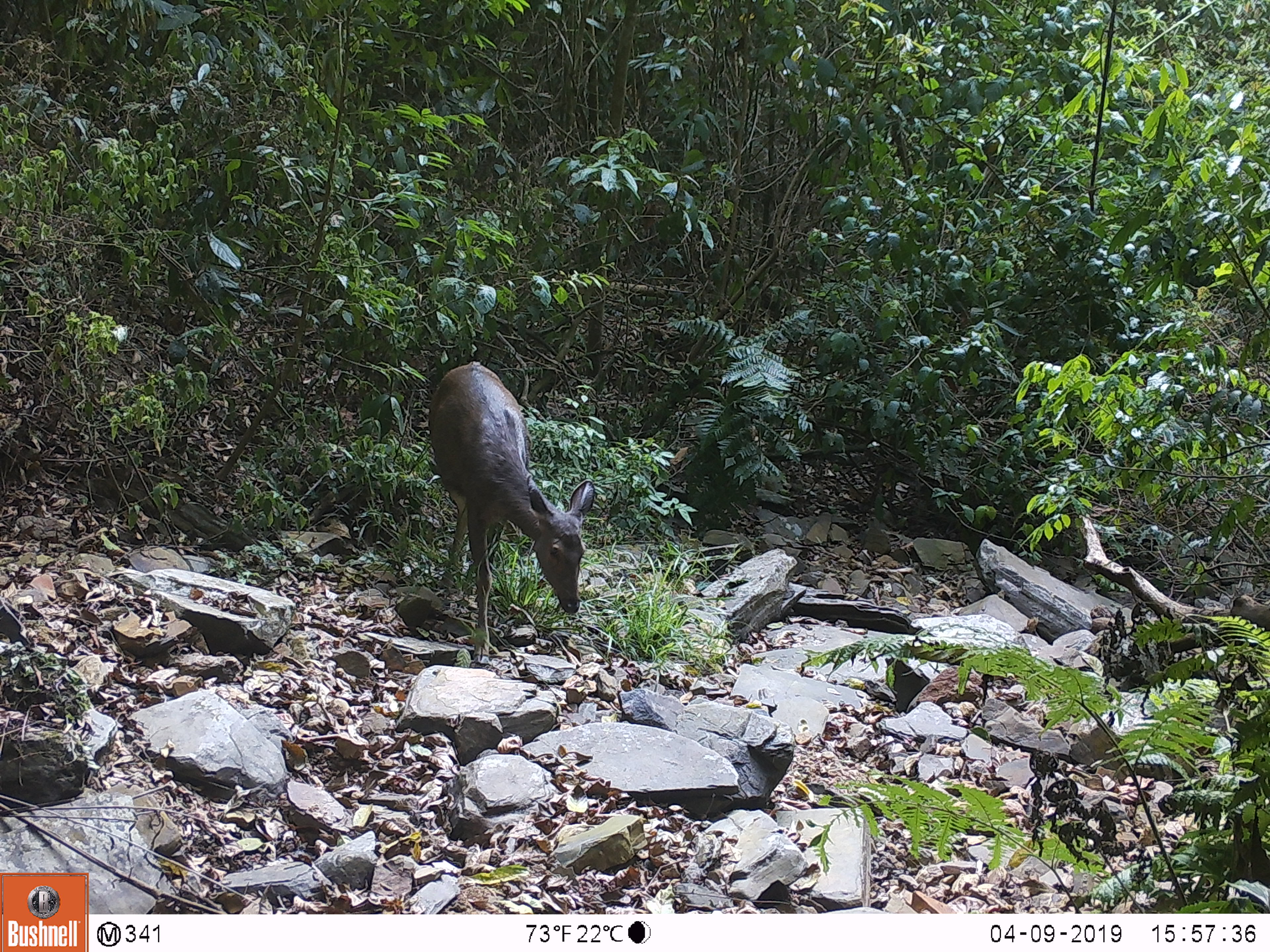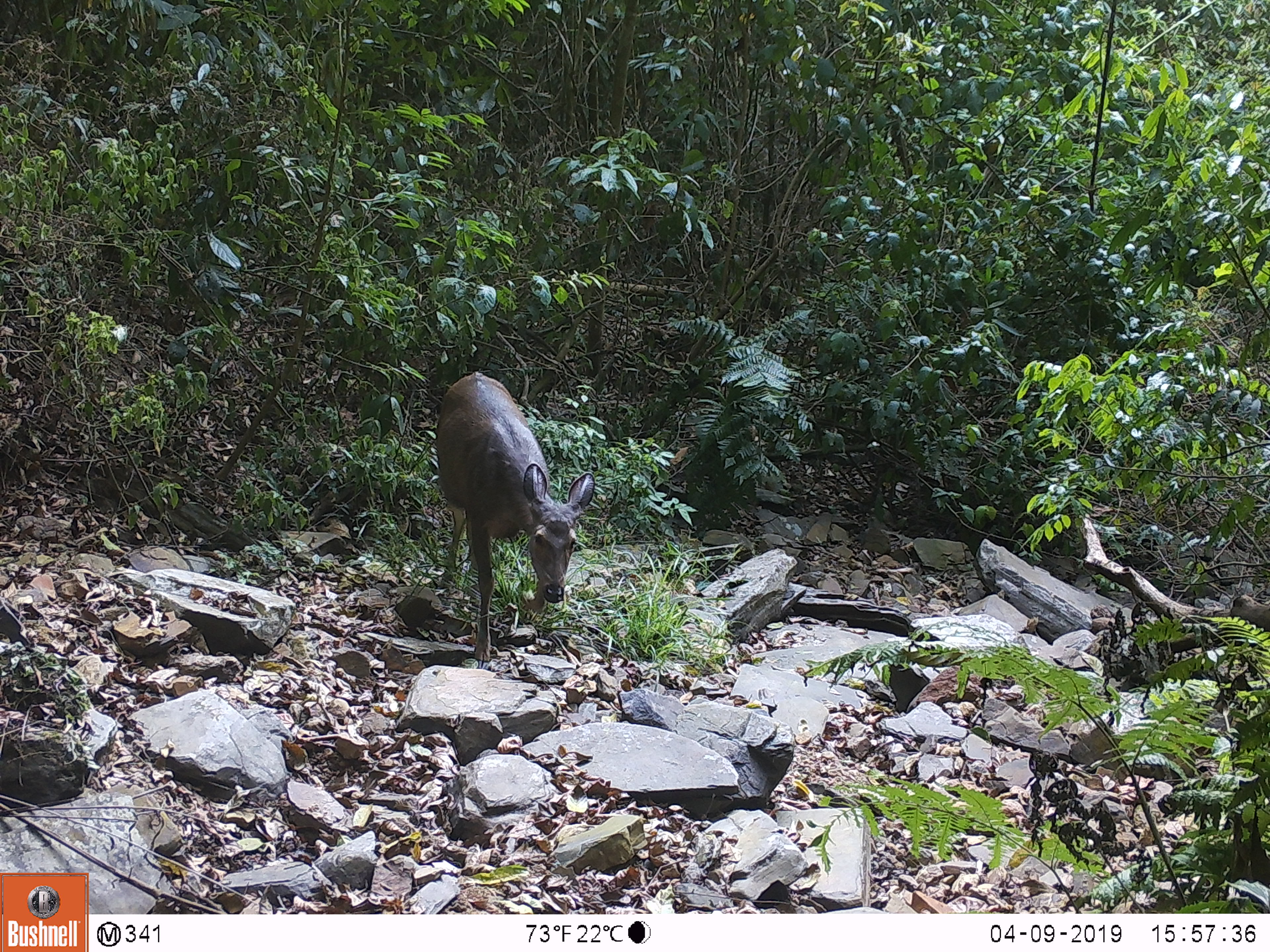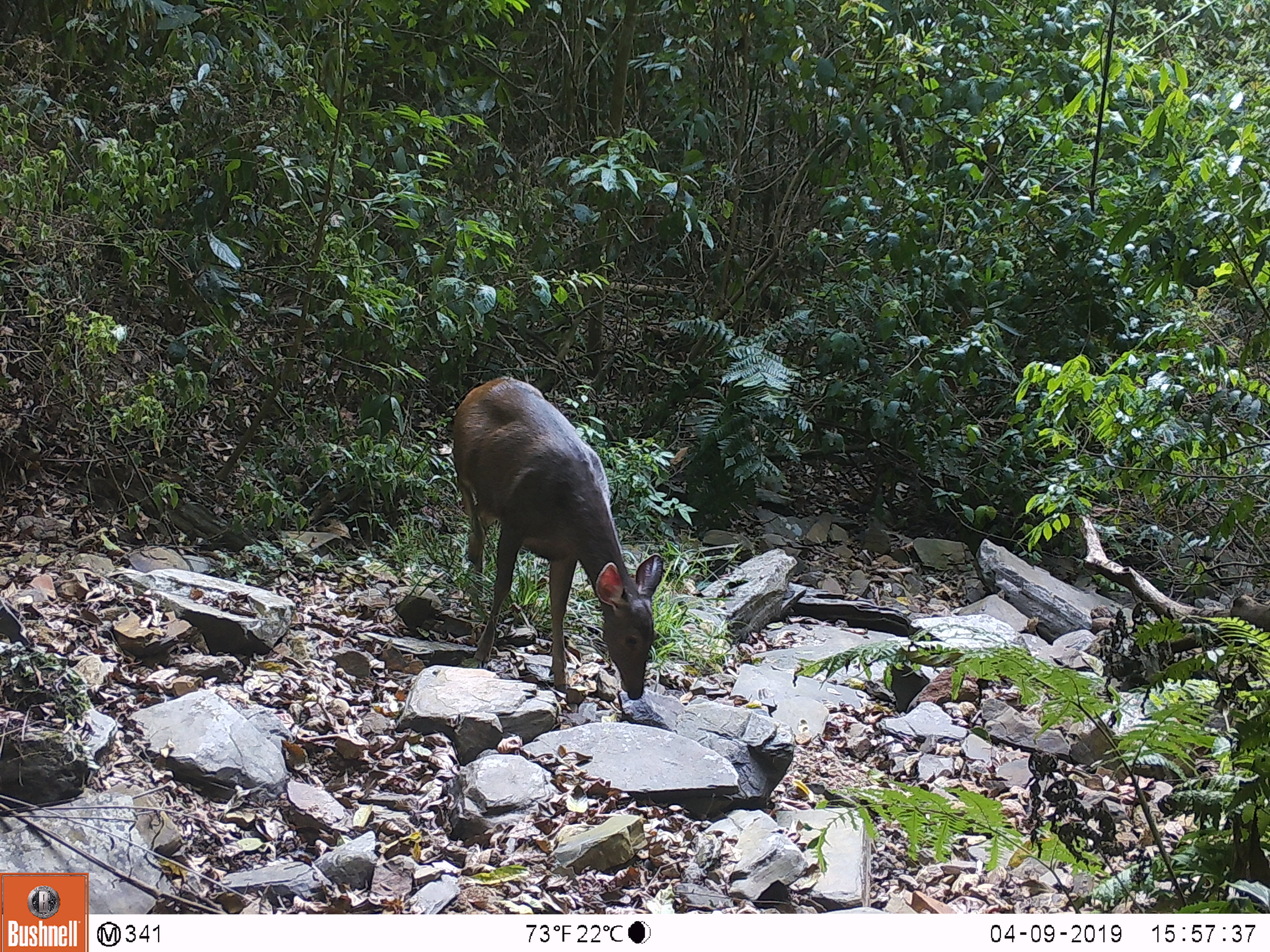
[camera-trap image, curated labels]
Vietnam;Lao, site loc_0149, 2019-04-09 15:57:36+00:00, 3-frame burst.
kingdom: Animalia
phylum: Chordata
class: Mammalia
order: Artiodactyla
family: Cervidae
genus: Rusa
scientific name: Rusa unicolor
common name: sambar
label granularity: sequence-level